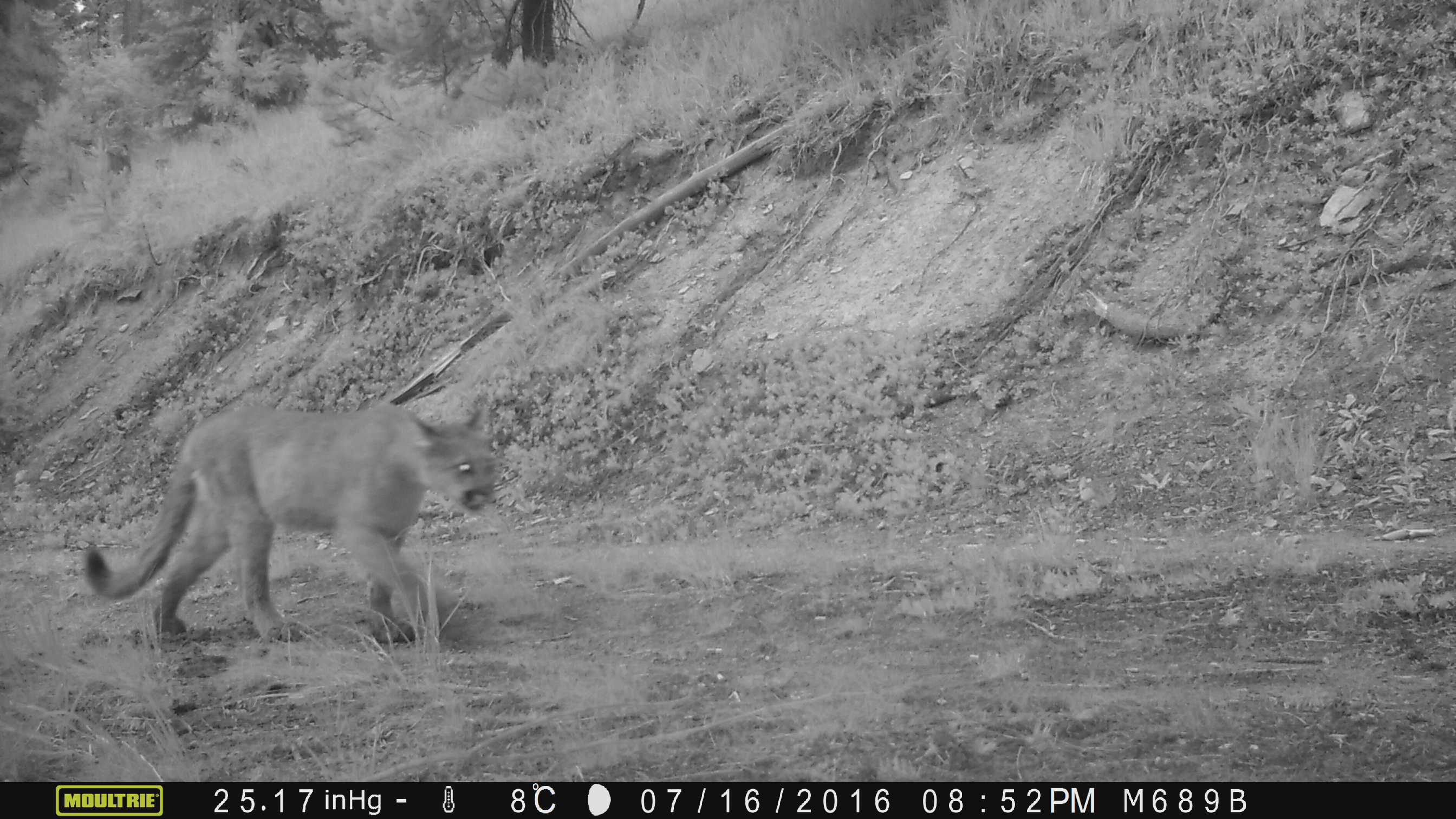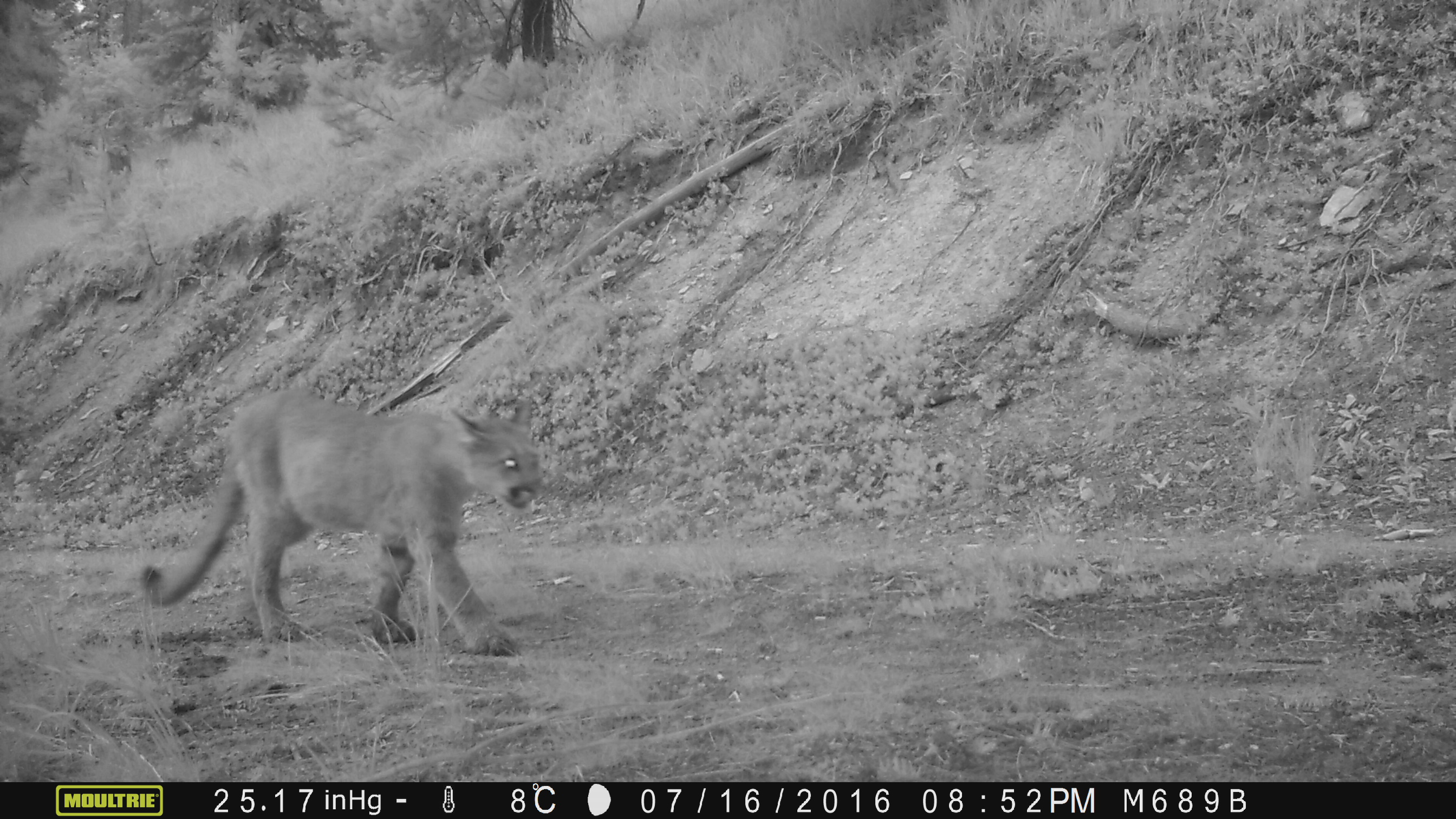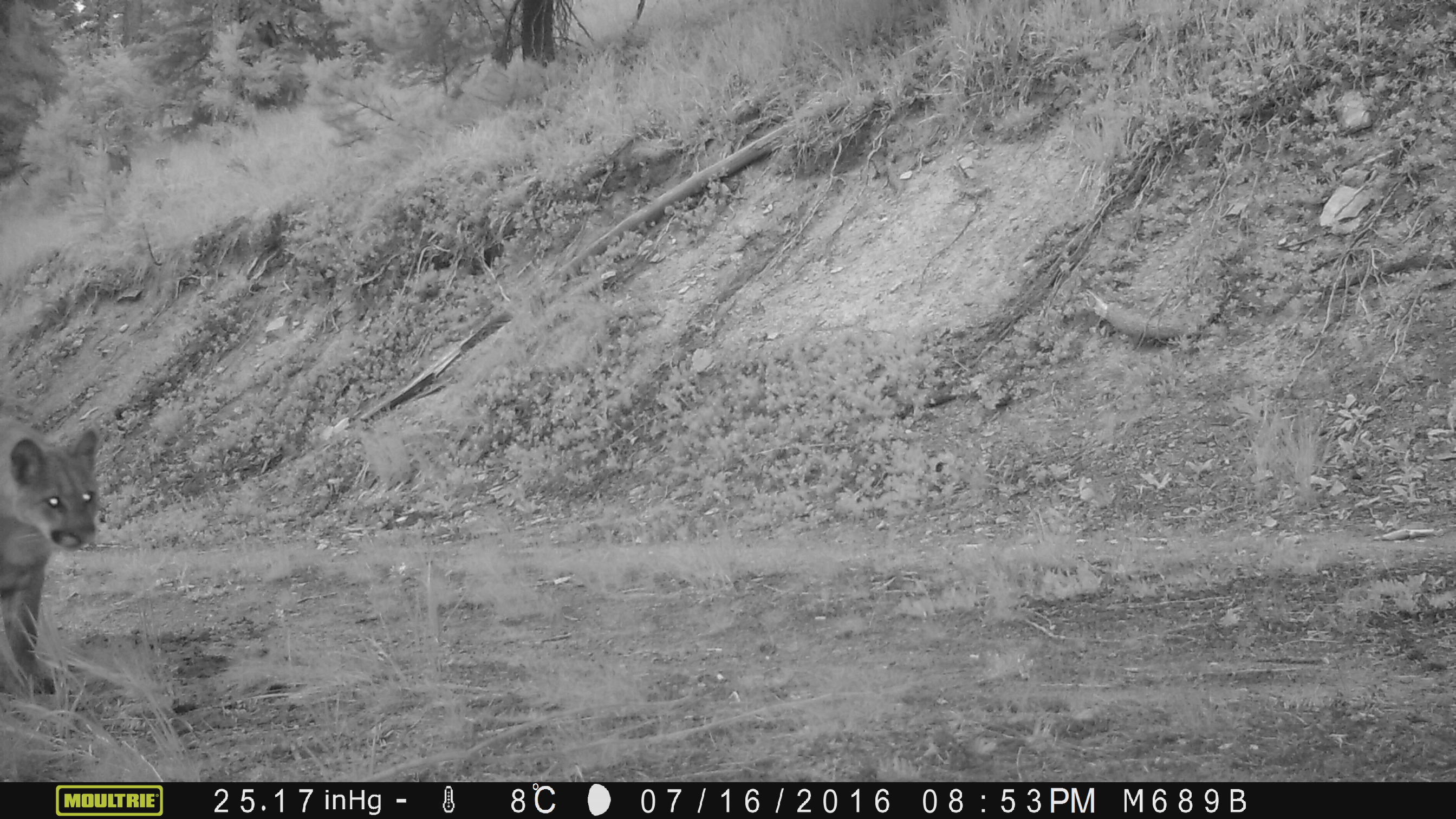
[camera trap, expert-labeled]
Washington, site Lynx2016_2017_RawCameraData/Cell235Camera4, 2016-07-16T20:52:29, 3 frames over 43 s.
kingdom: Animalia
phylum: Chordata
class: Mammalia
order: Carnivora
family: Felidae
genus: Puma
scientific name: Puma concolor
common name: mountain lion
Puma concolor (mountain lion). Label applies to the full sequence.